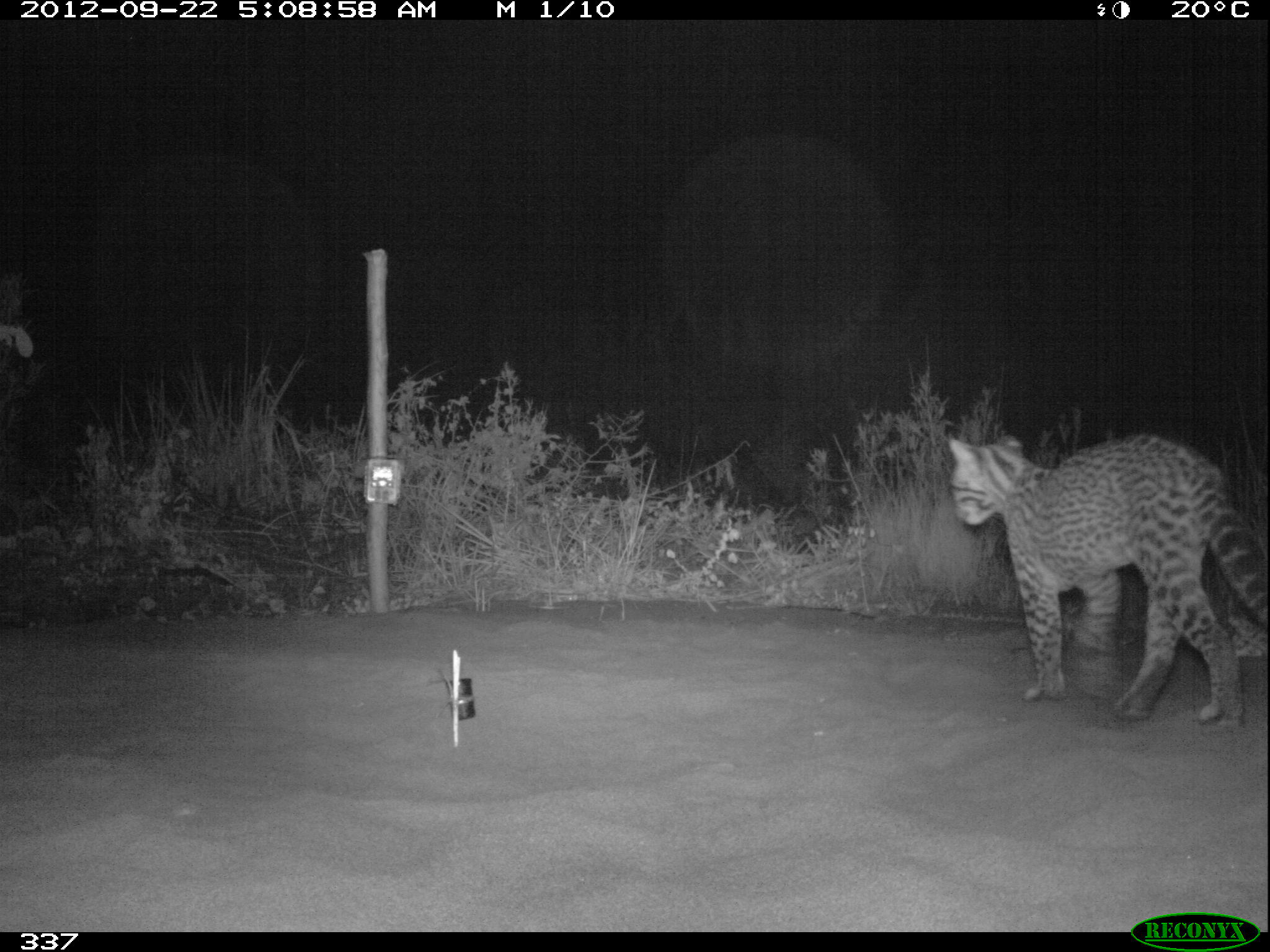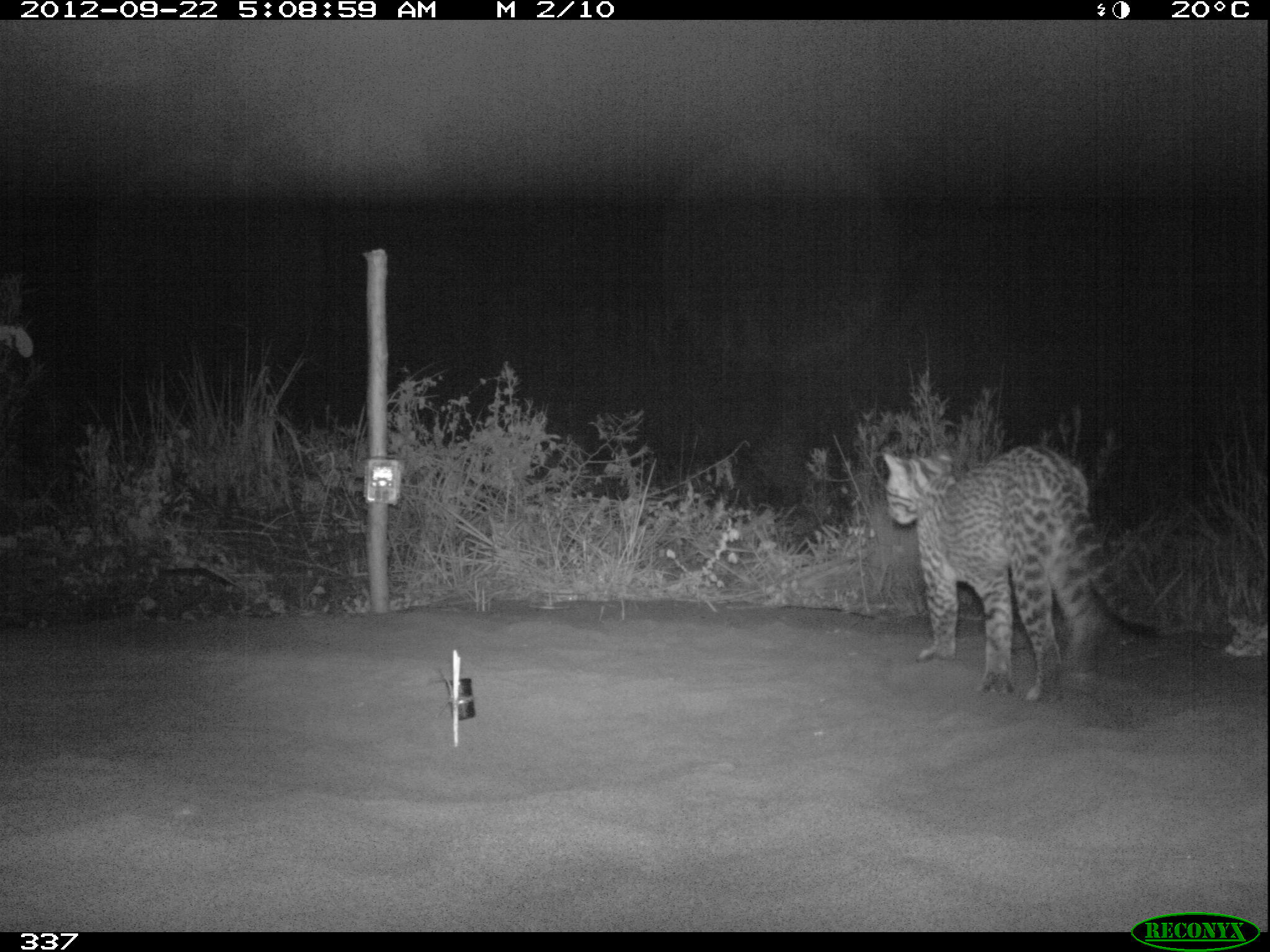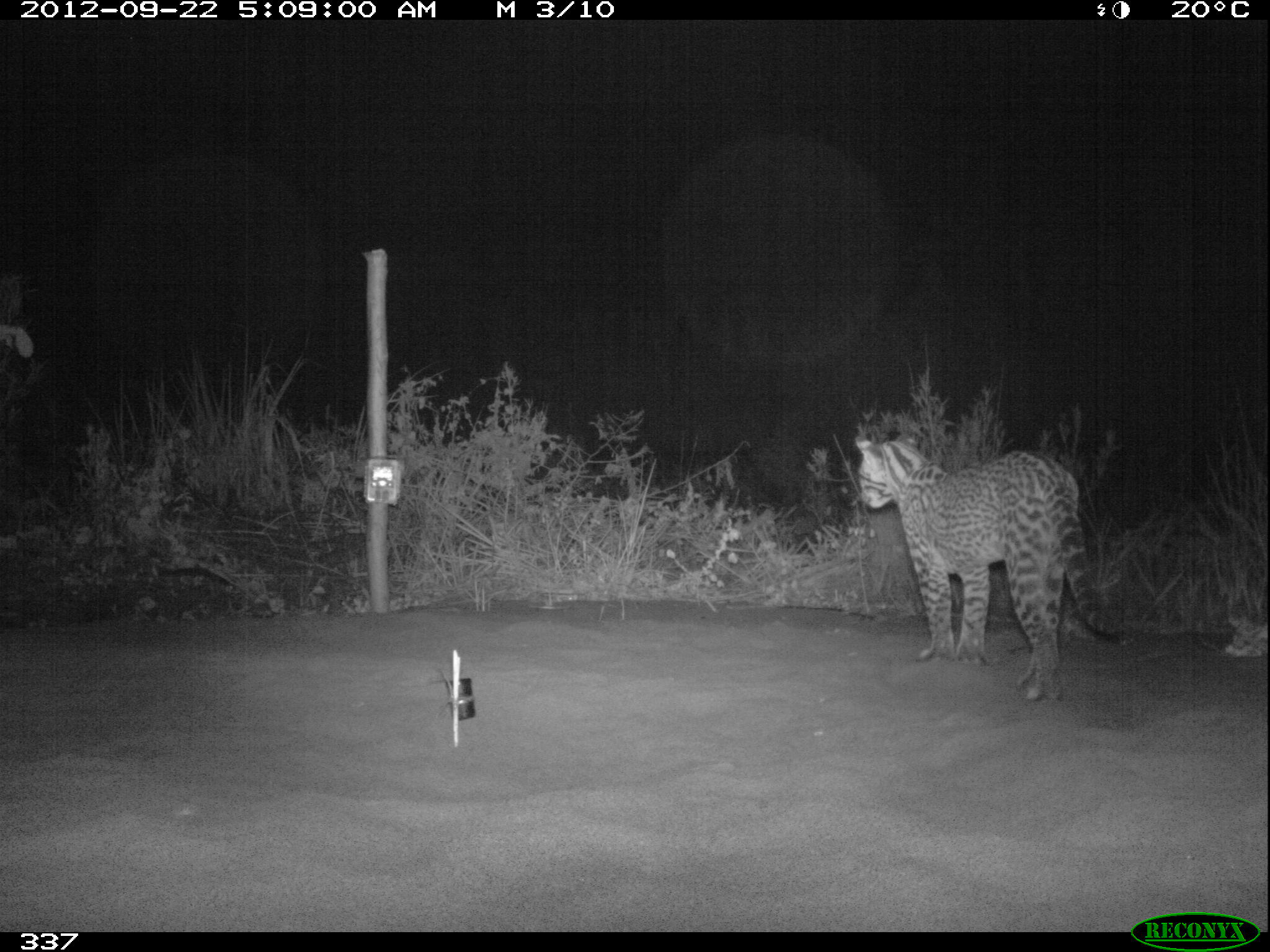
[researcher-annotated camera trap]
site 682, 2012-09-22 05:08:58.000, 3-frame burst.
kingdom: Animalia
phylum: Chordata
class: Mammalia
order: Carnivora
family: Felidae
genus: Leopardus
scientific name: Leopardus pardalis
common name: ocelot